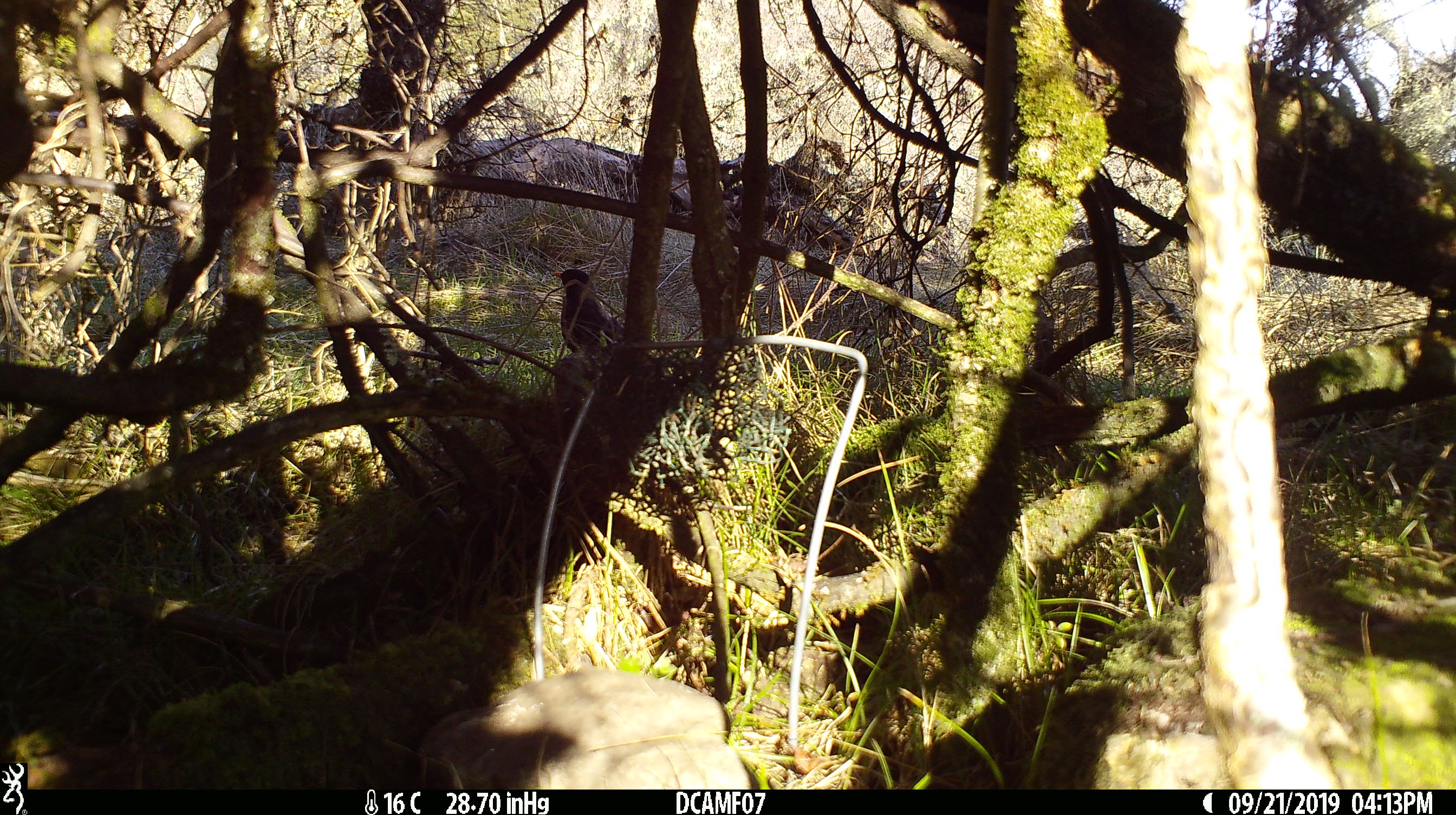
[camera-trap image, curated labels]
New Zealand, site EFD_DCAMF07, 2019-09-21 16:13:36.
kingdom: Animalia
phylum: Chordata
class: Aves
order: Passeriformes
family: Turdidae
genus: Turdus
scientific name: Turdus merula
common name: eurasian blackbird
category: blackbird